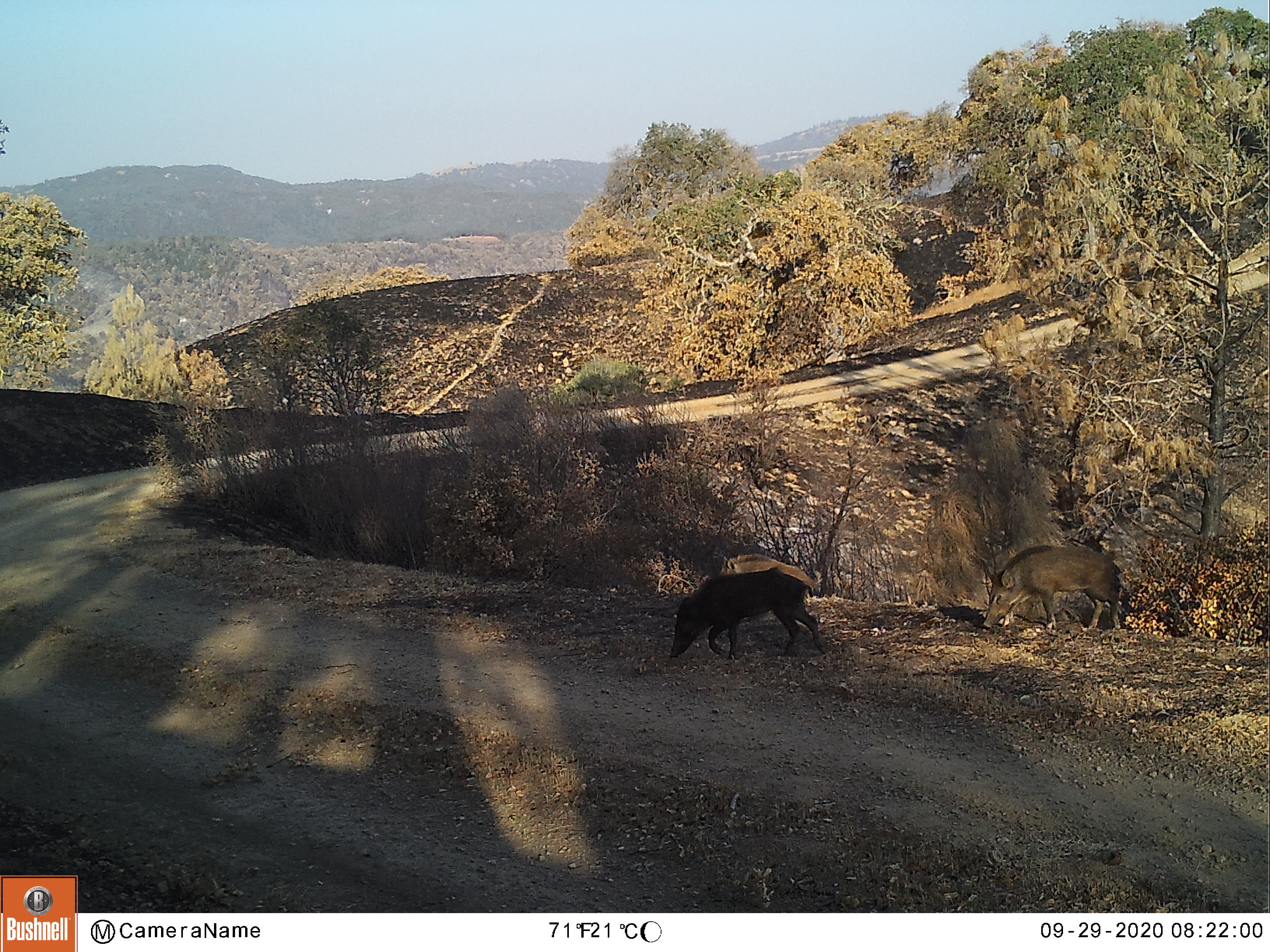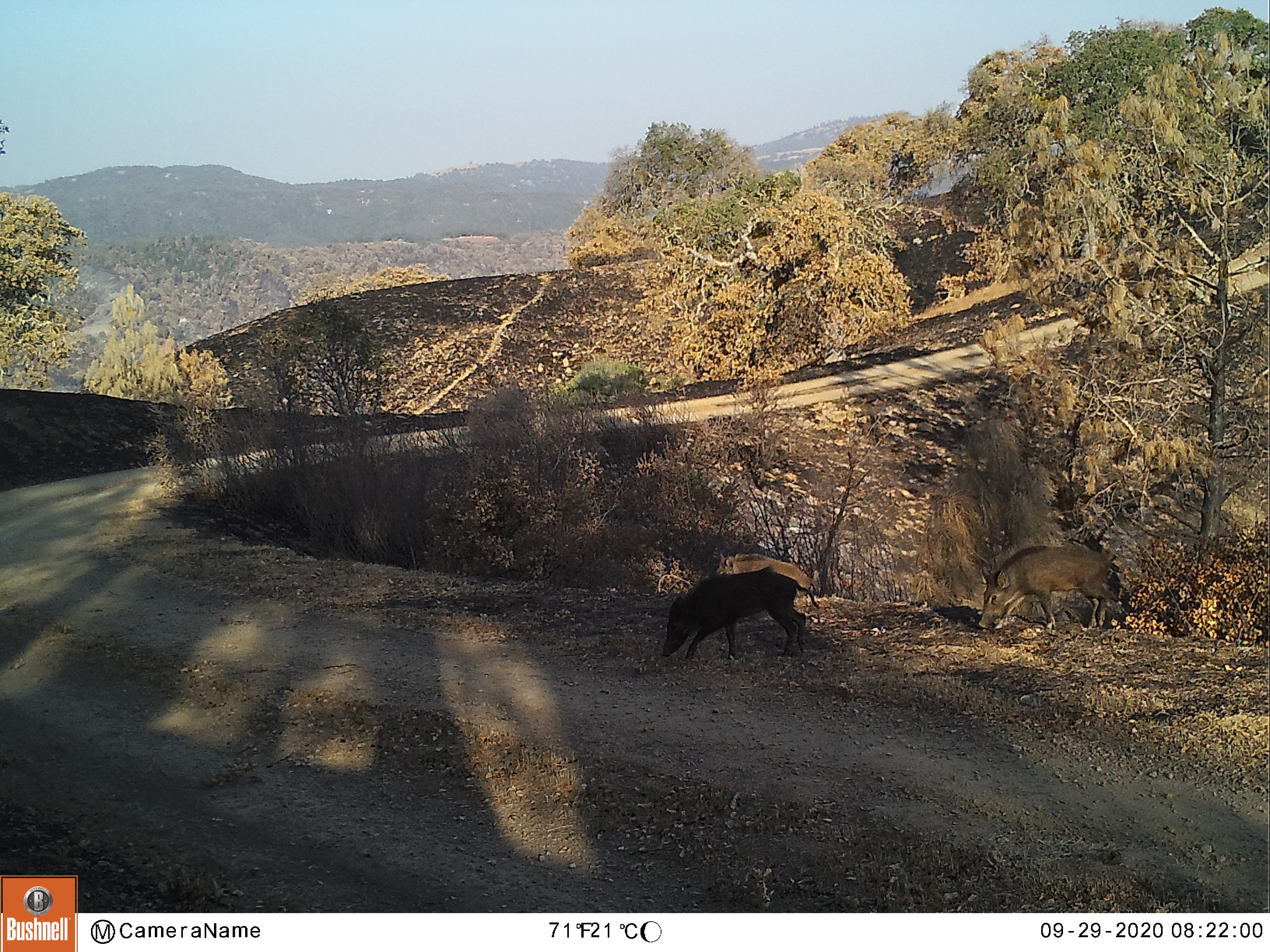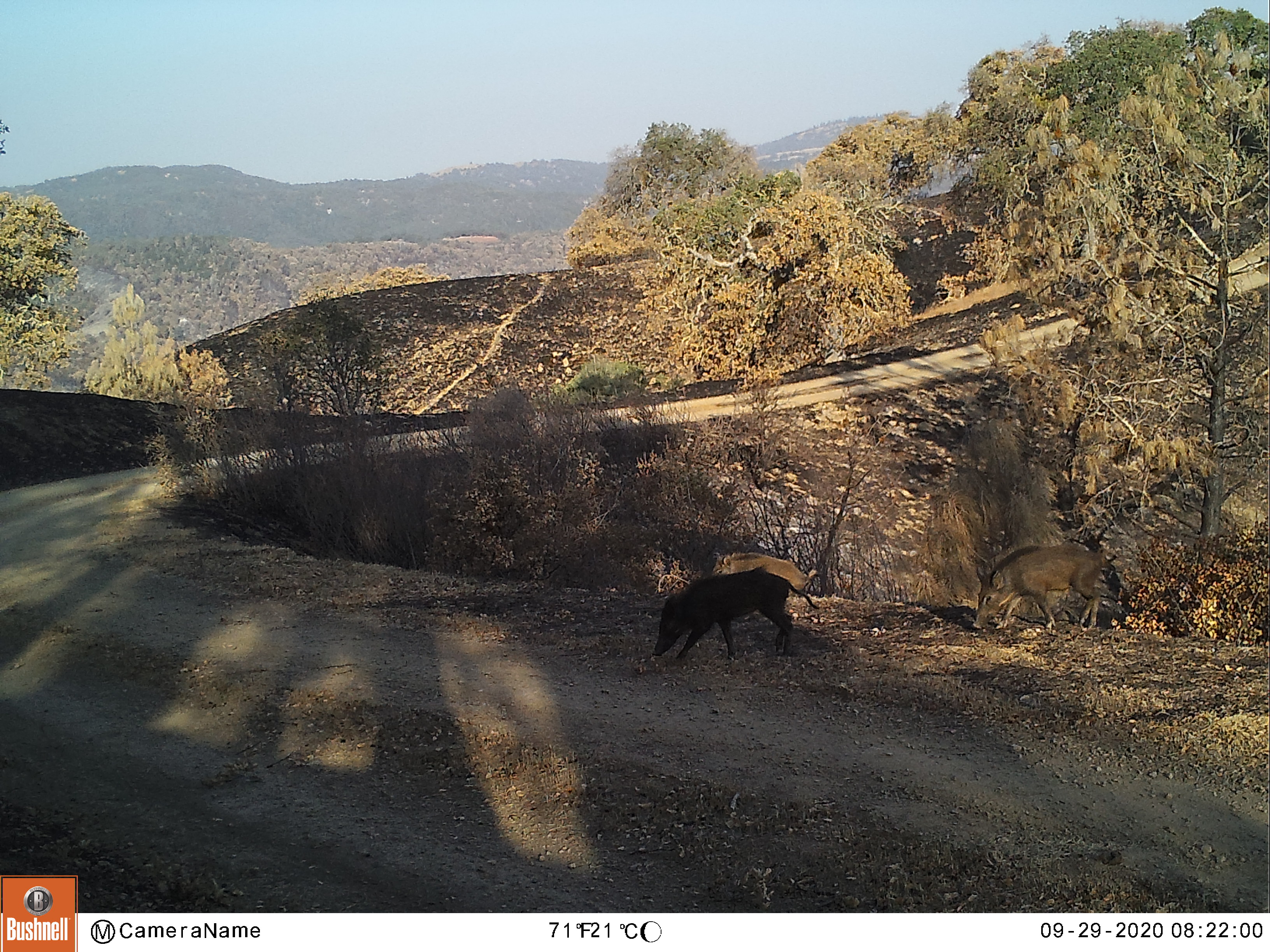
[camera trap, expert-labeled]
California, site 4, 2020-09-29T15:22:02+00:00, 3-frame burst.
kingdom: Animalia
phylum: Chordata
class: Mammalia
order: Artiodactyla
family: Suidae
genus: Sus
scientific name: Sus scrofa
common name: wild boar